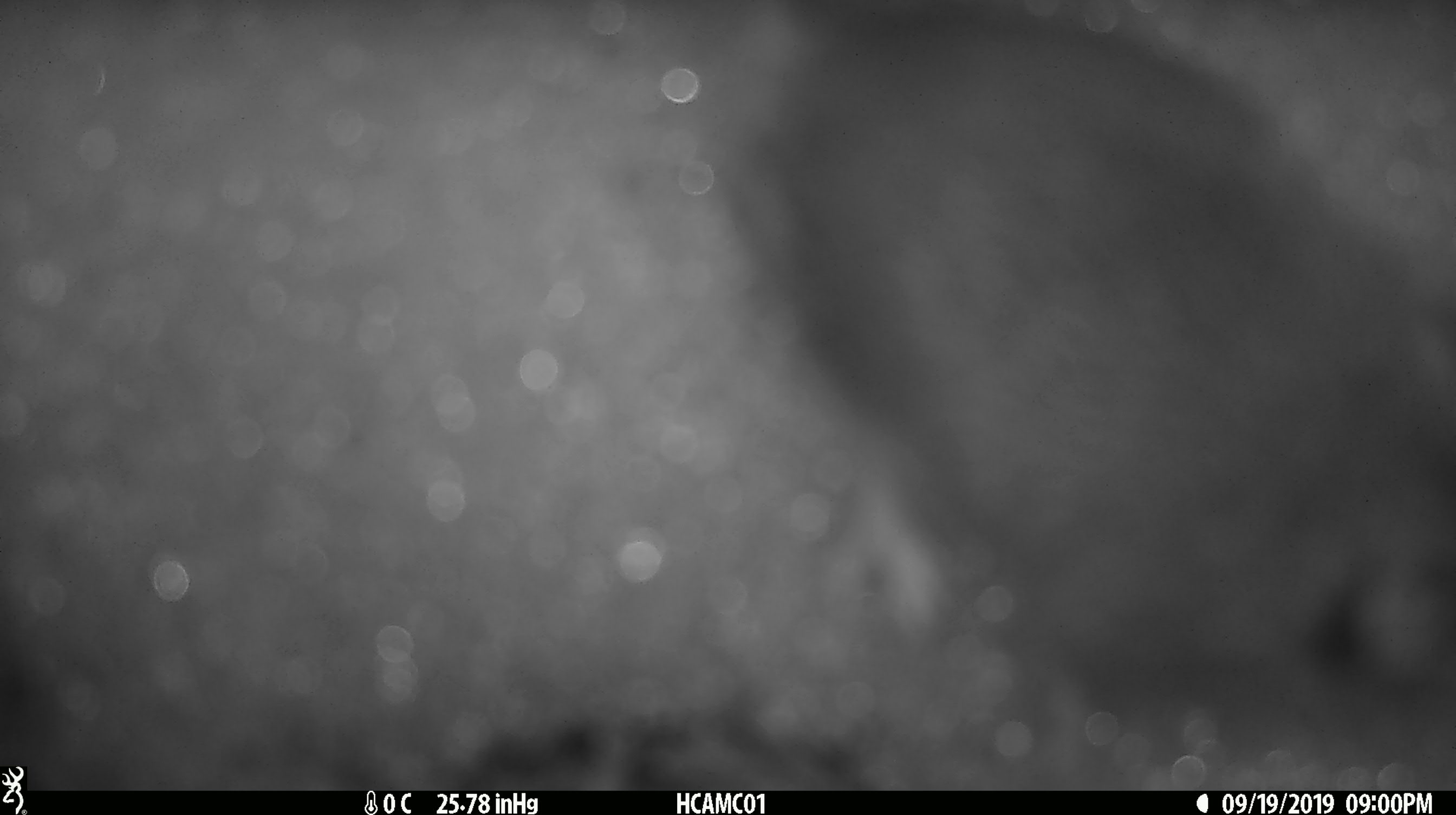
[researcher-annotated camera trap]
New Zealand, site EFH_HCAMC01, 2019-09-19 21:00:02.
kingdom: Animalia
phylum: Chordata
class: Mammalia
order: Rodentia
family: Muridae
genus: Mus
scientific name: Mus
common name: mouse